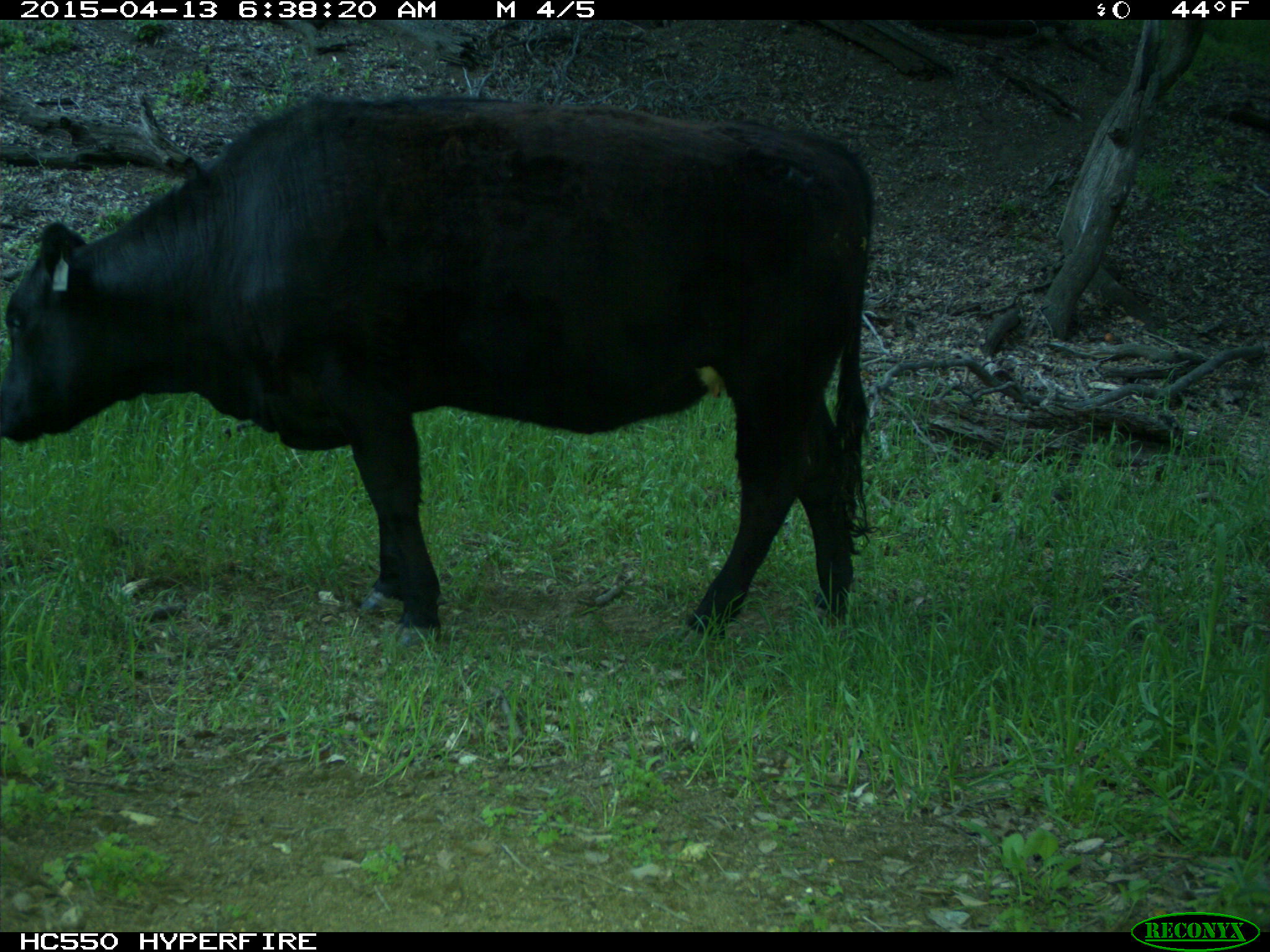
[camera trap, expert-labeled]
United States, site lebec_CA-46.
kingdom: Animalia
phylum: Chordata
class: Mammalia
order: Artiodactyla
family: Bovidae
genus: Bos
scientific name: Bos taurus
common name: domestic cow